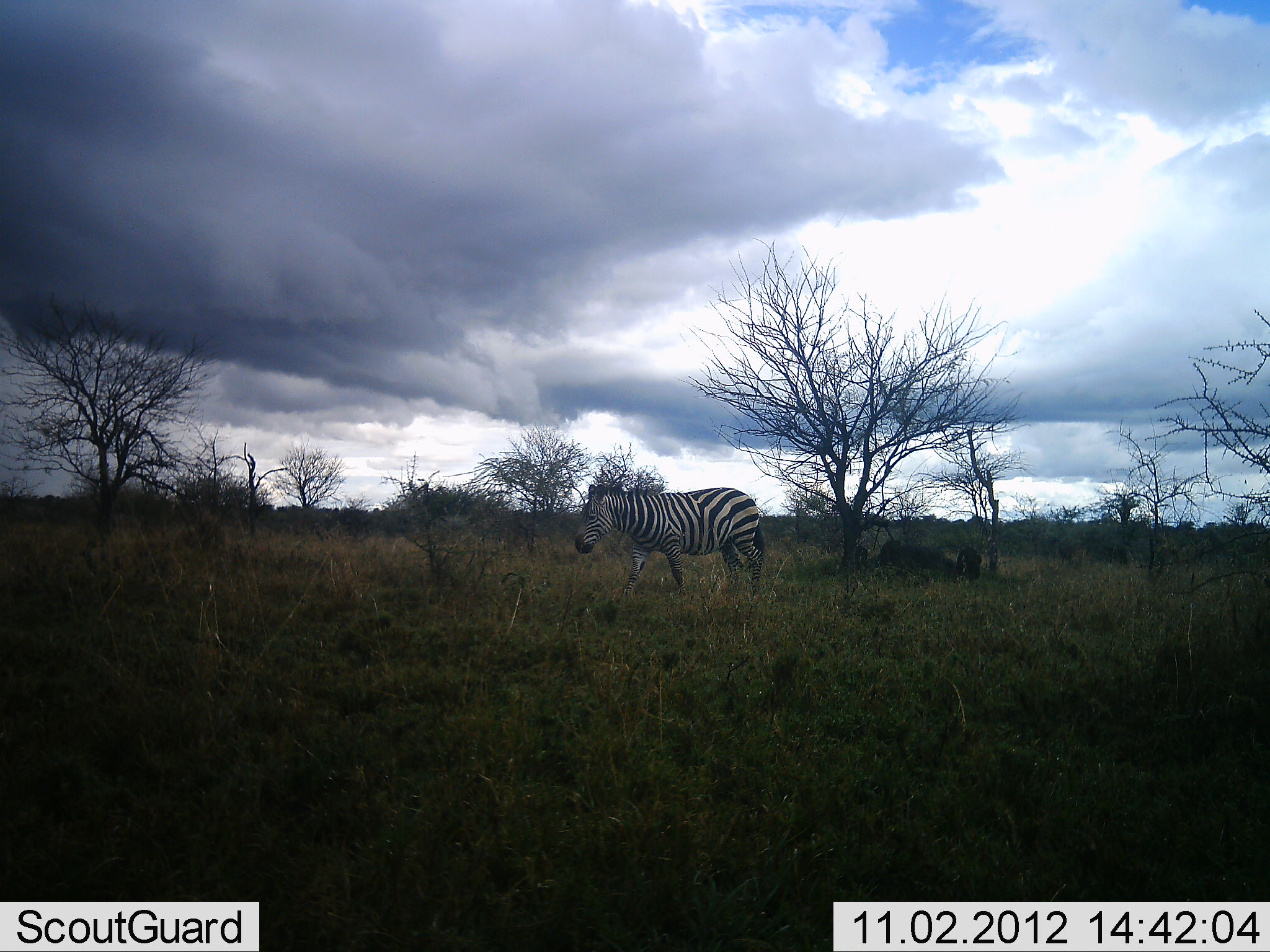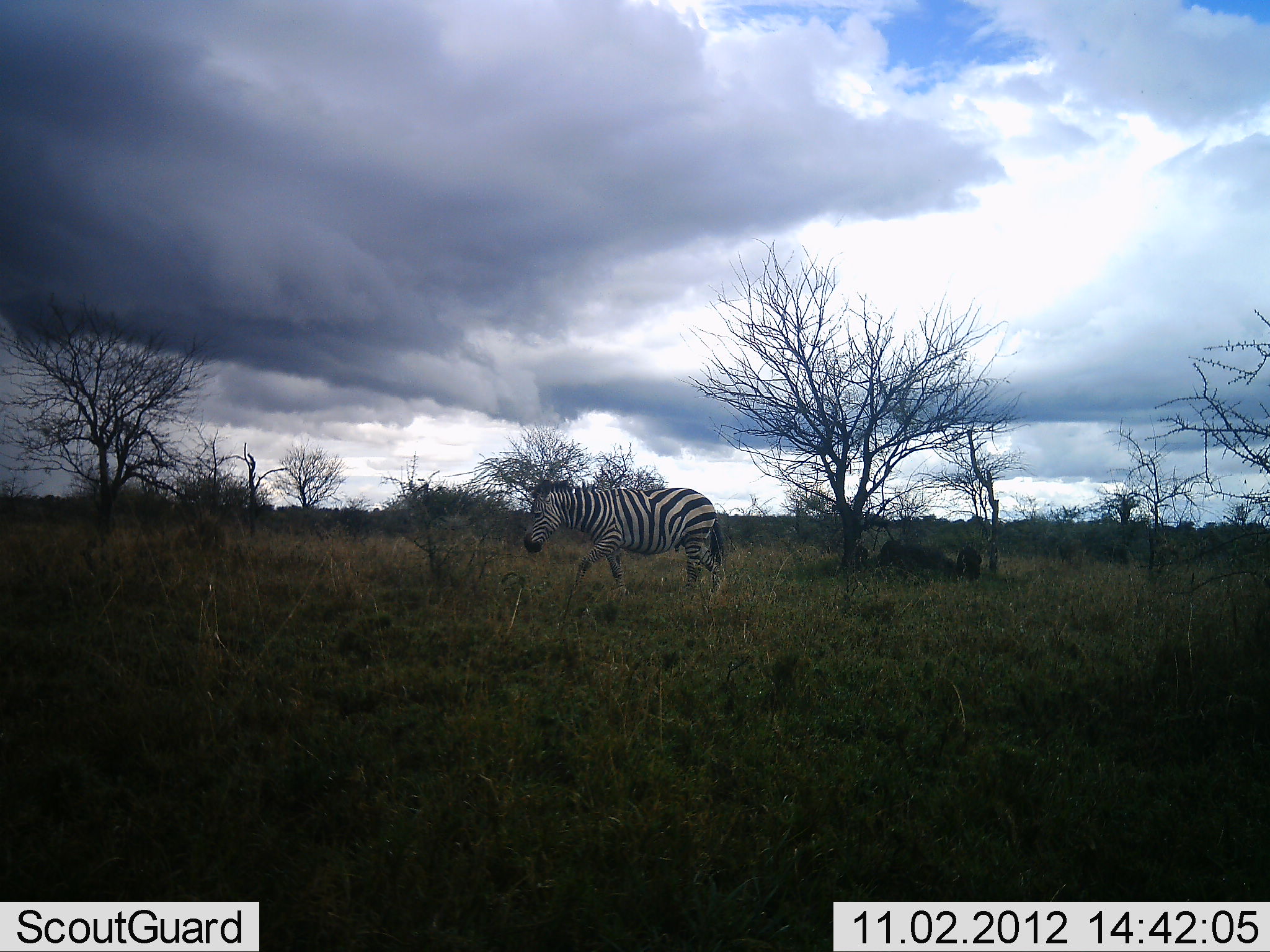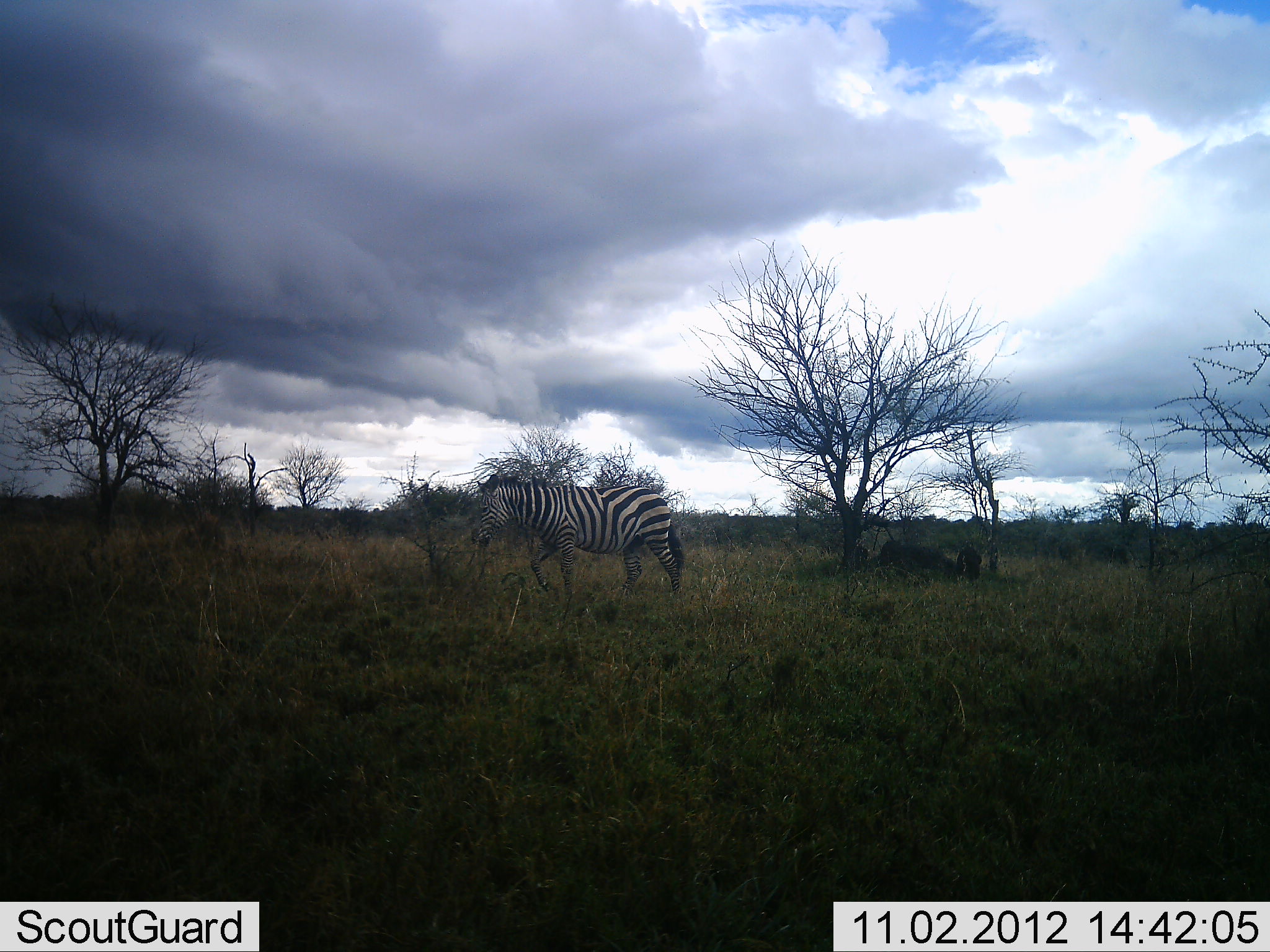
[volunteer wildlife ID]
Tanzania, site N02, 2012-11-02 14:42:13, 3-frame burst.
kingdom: Animalia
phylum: Chordata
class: Mammalia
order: Perissodactyla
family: Equidae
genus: Equus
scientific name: Equus quagga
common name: plains zebra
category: zebra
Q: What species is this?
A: Zebra (plains zebra) (Equus quagga).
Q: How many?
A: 1.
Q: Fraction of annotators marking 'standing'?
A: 10%.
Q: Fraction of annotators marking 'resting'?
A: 0%.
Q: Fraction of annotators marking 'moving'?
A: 100%.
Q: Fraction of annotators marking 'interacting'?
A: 0%.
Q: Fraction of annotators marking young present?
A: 0%.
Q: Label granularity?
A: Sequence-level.